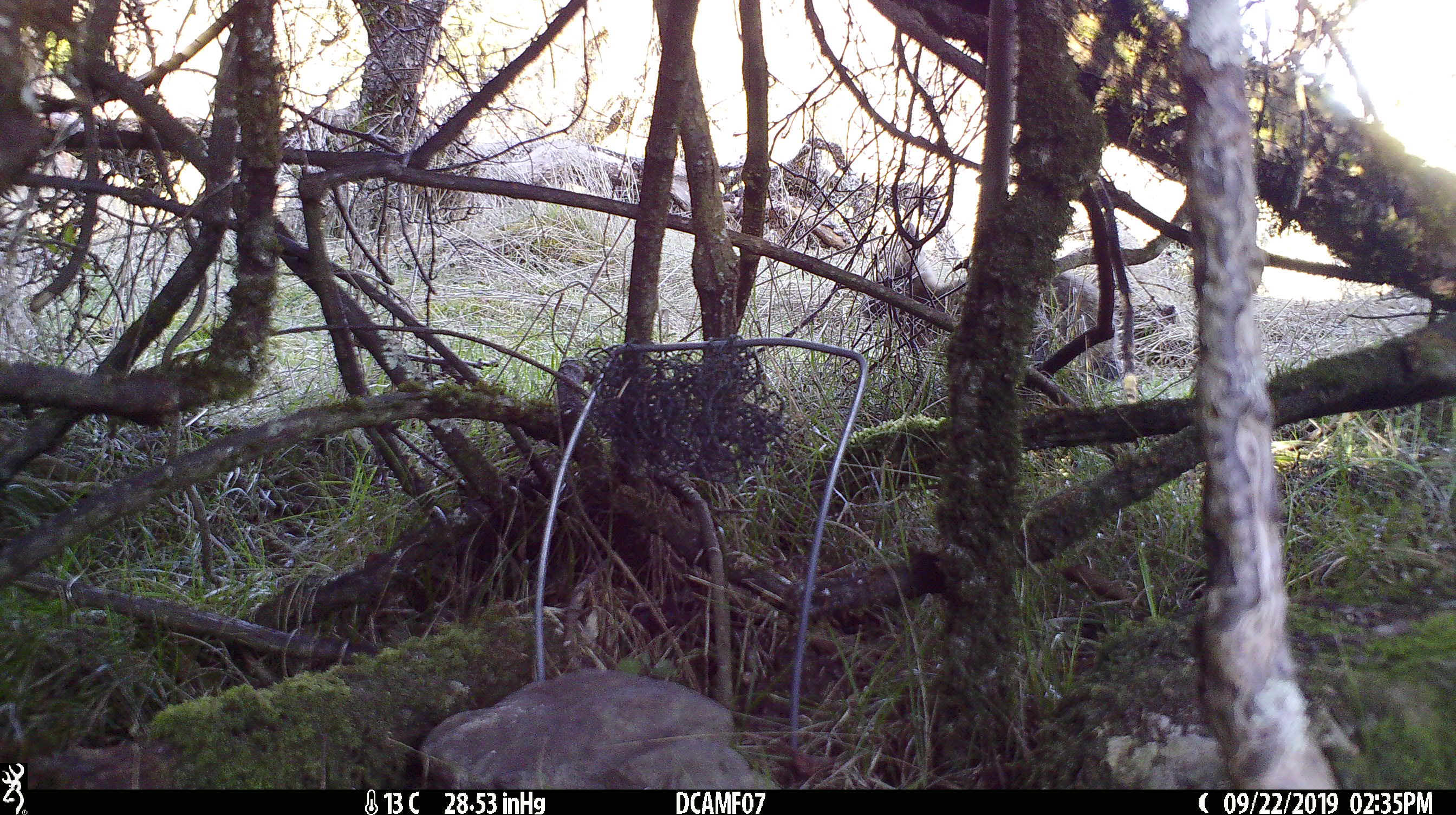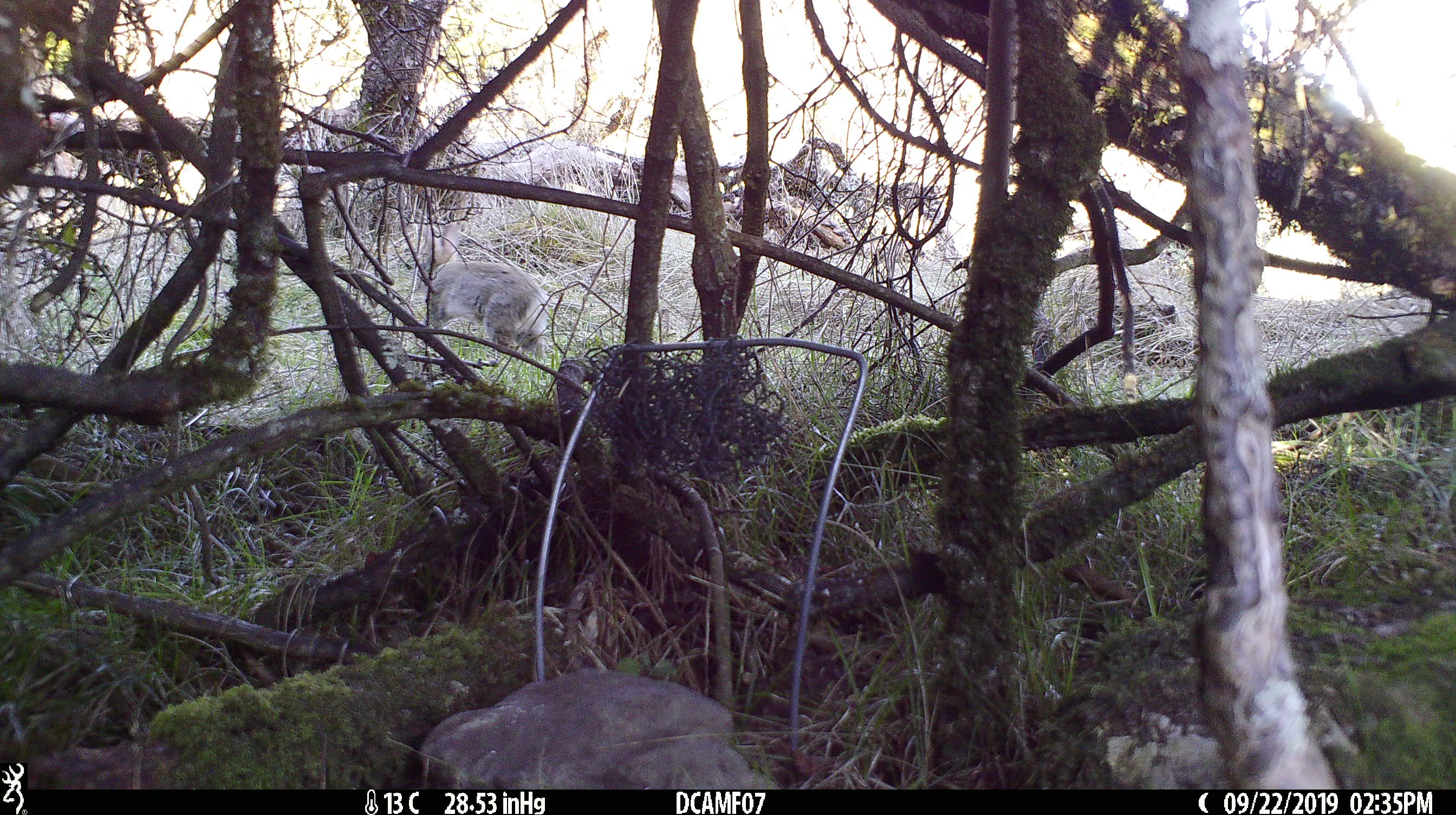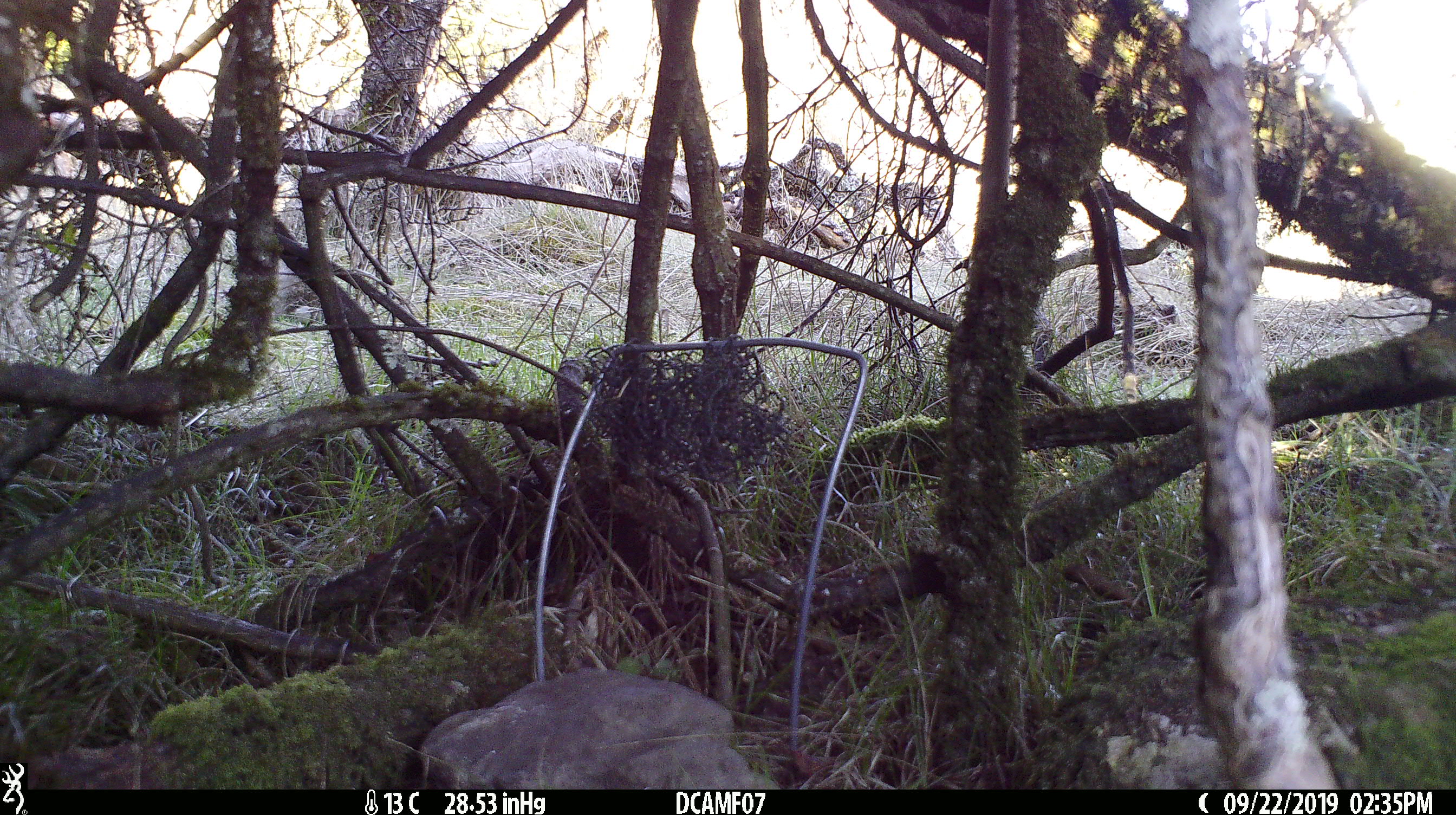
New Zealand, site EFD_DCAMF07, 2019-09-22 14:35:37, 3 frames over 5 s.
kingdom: Animalia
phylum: Chordata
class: Mammalia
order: Lagomorpha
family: Leporidae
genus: Oryctolagus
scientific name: Oryctolagus cuniculus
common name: european rabbit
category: rabbit